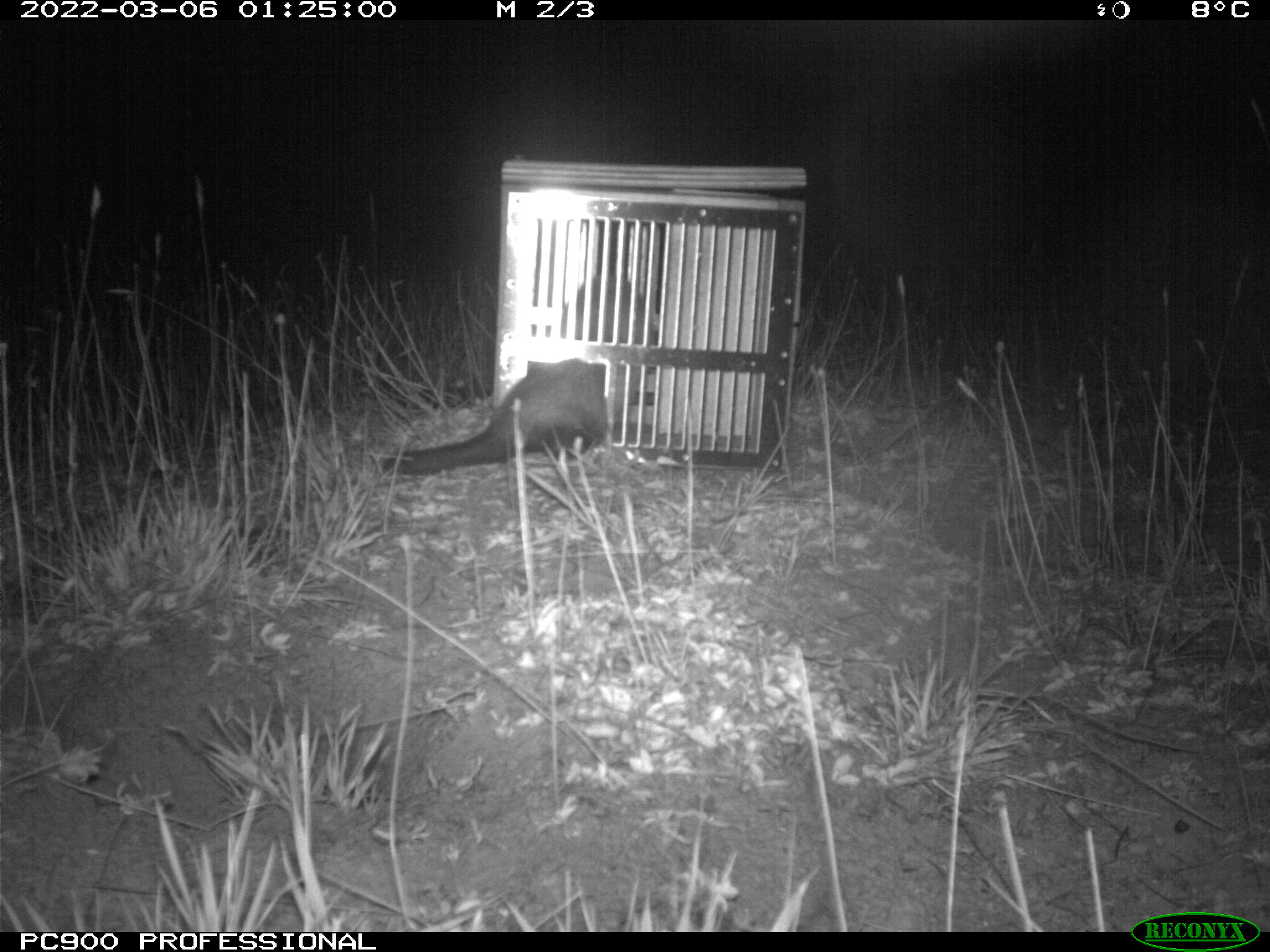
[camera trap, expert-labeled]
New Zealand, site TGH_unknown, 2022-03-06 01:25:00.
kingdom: Animalia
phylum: Chordata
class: Mammalia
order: Carnivora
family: Mustelidae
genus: Mustela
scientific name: Mustela furo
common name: ferret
Ferret (Mustela furo).